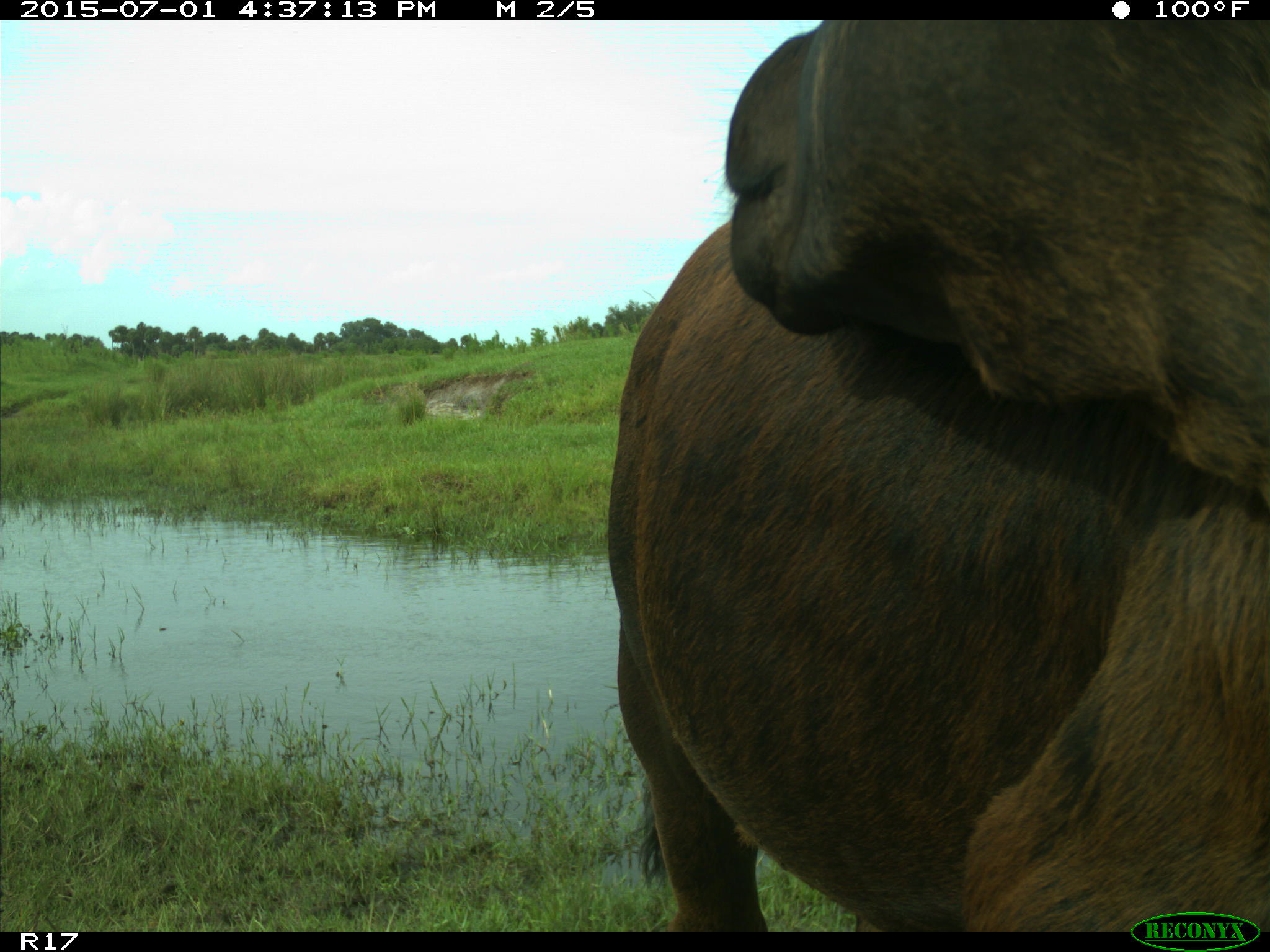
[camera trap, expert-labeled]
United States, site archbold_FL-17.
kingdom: Animalia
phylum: Chordata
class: Mammalia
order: Artiodactyla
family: Bovidae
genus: Bos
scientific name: Bos taurus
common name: domestic cow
Bos taurus (domestic cow).